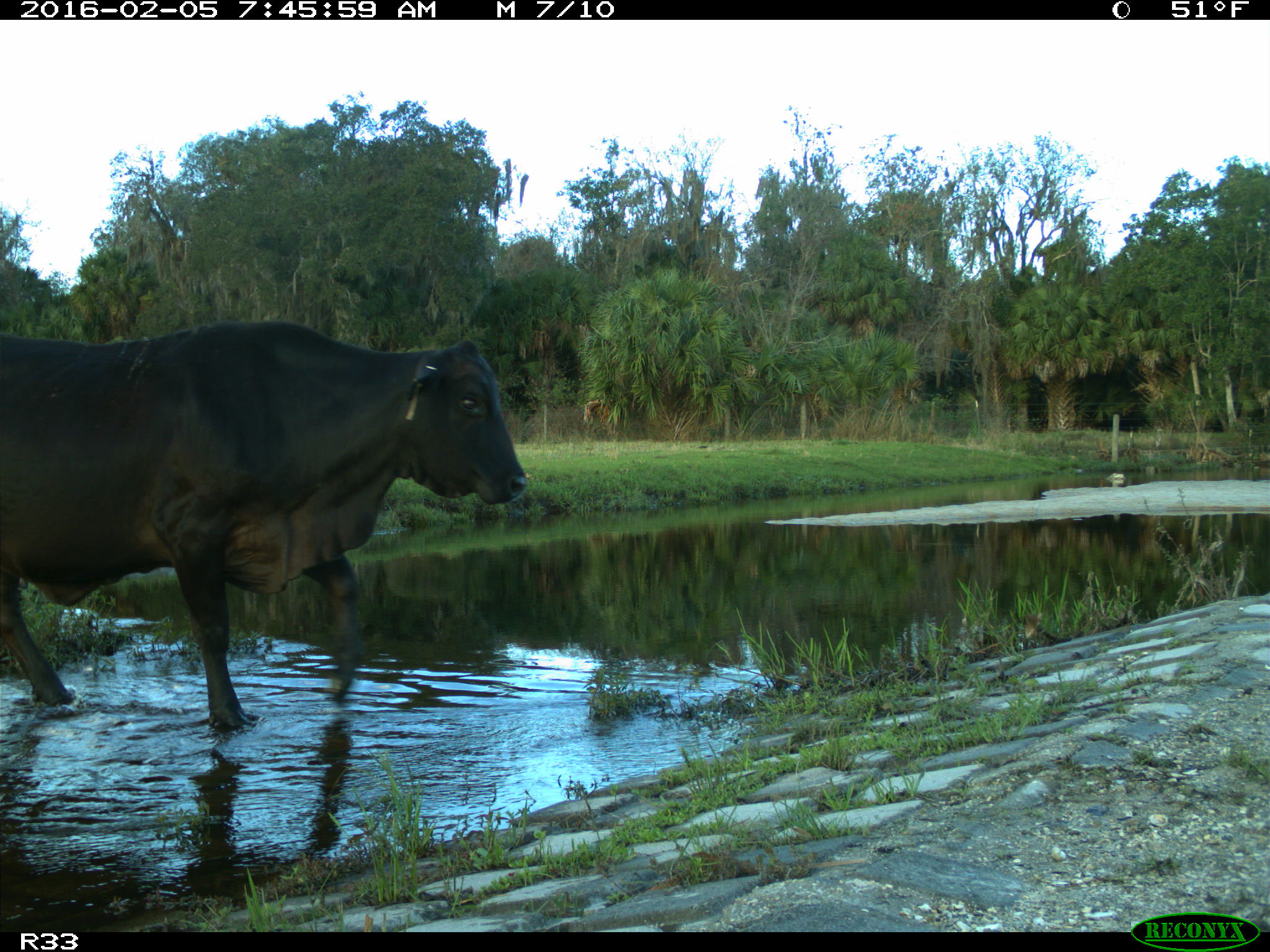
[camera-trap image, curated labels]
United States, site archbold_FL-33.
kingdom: Animalia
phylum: Chordata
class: Mammalia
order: Artiodactyla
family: Bovidae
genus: Bos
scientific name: Bos taurus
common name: domestic cow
Bos taurus (domestic cow).